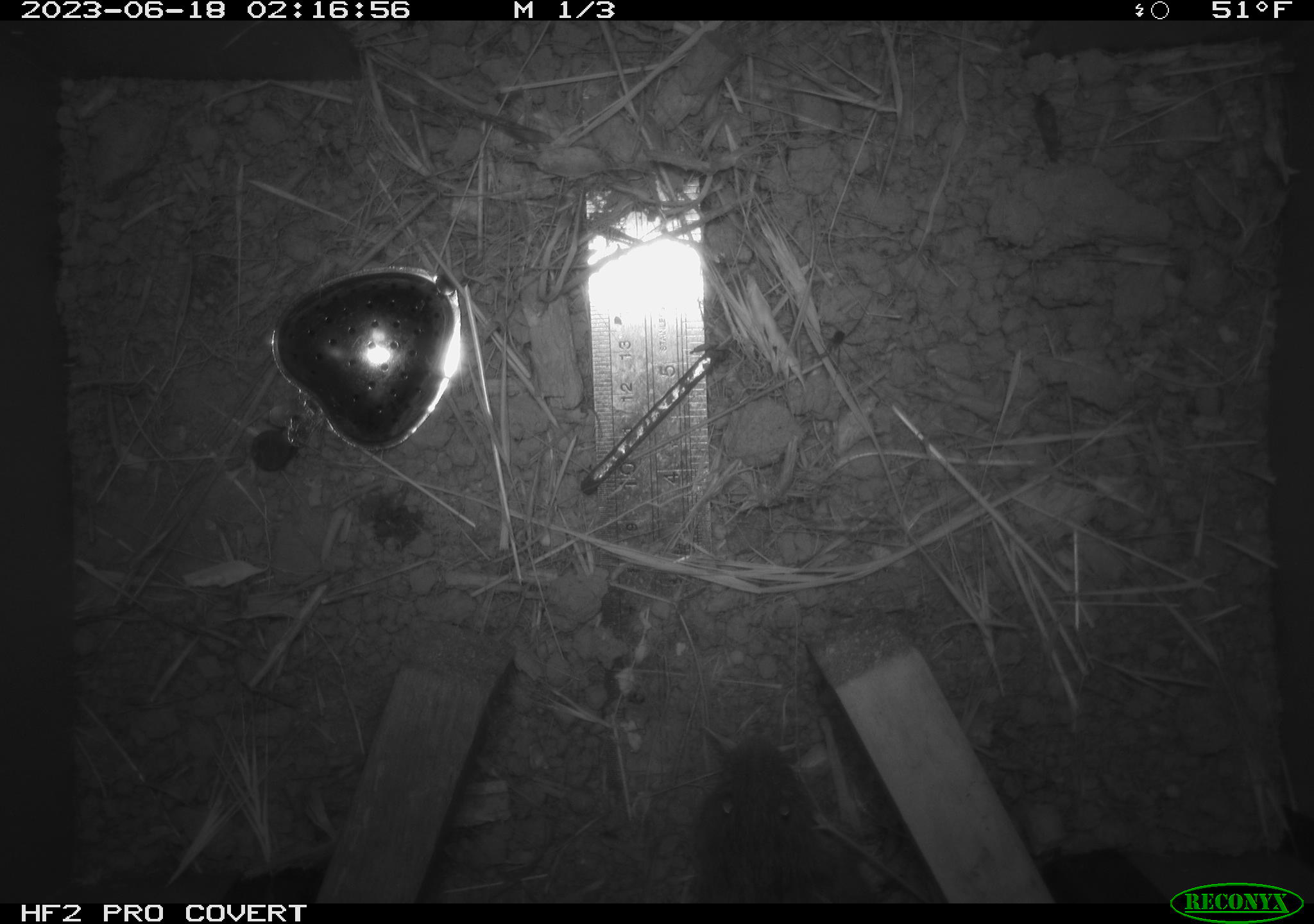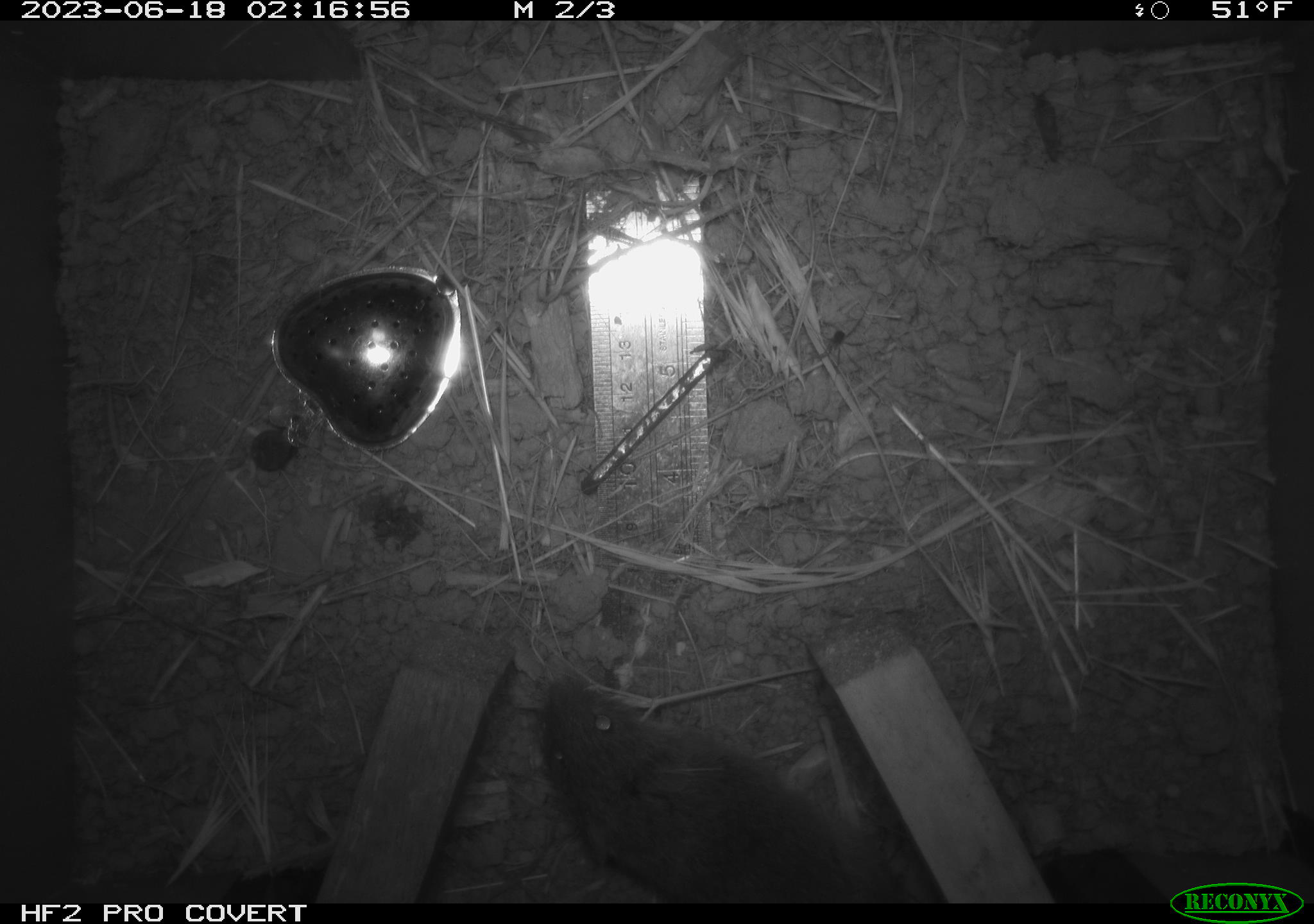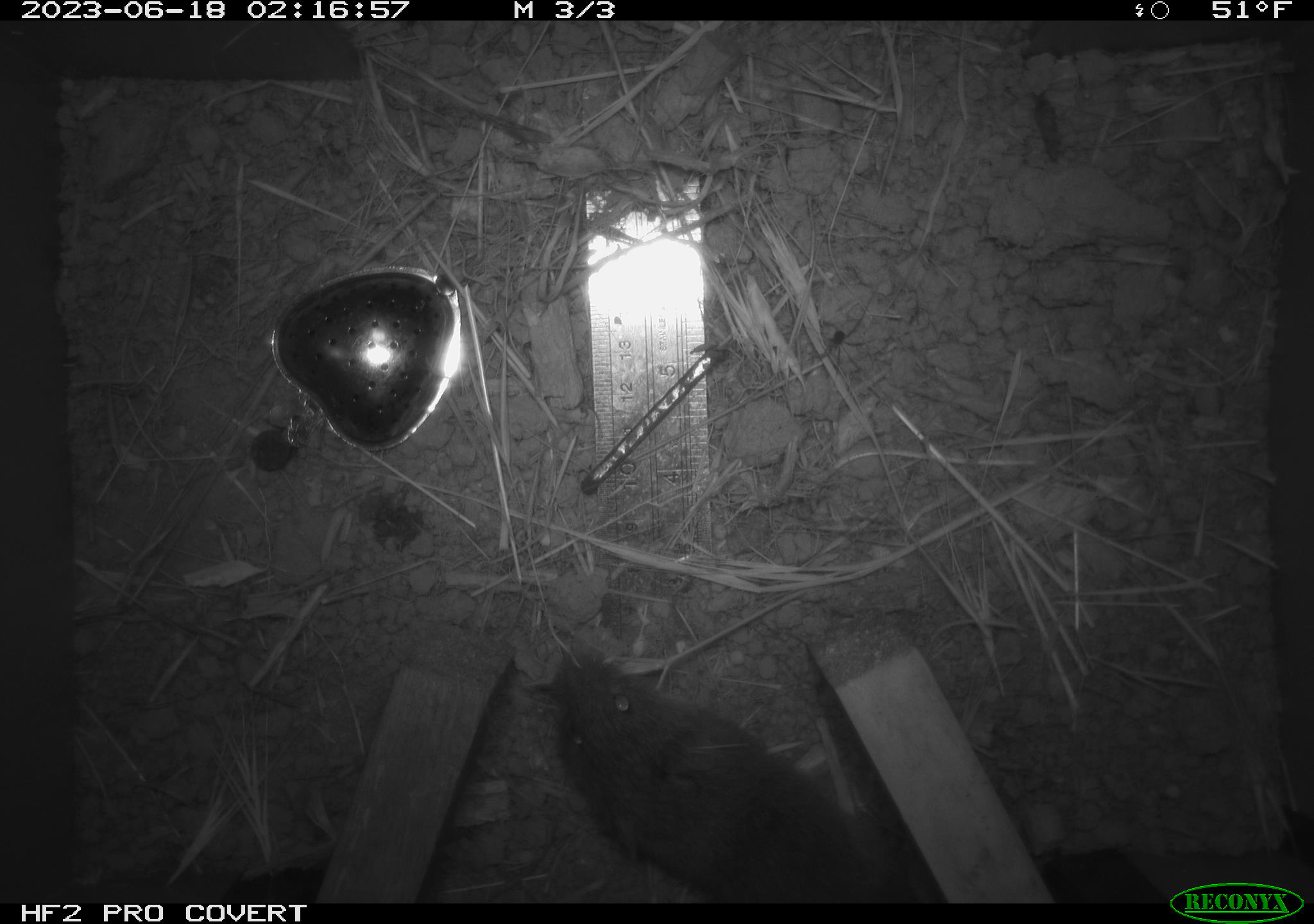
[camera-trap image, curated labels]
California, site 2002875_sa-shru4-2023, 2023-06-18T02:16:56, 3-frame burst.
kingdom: Animalia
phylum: Chordata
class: Mammalia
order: Rodentia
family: Cricetidae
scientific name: Arvicolinae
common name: voles, lemmings, and muskrats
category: arvicolinae subfamily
Arvicolinae subfamily (voles, lemmings, and muskrats) (Arvicolinae).